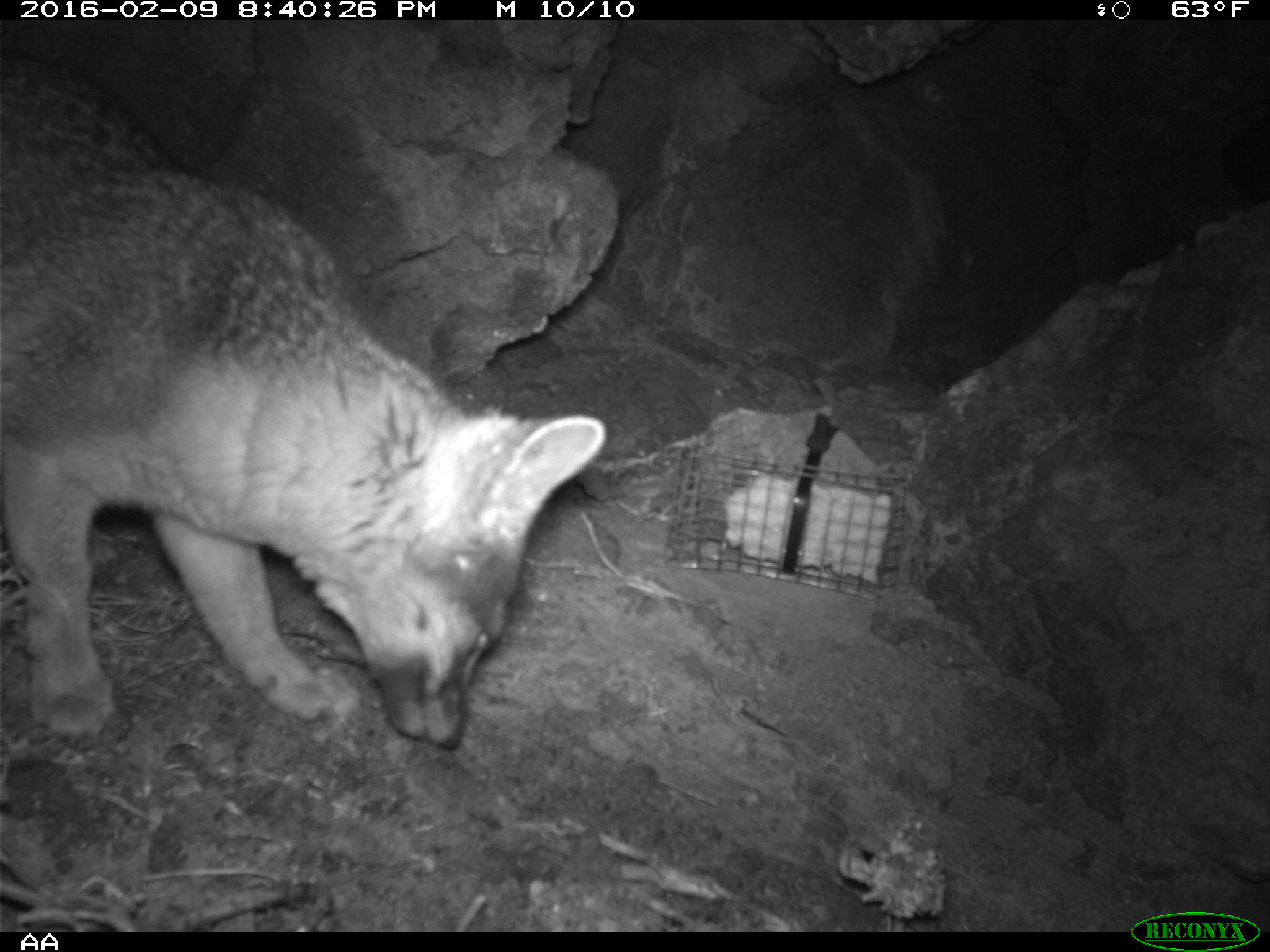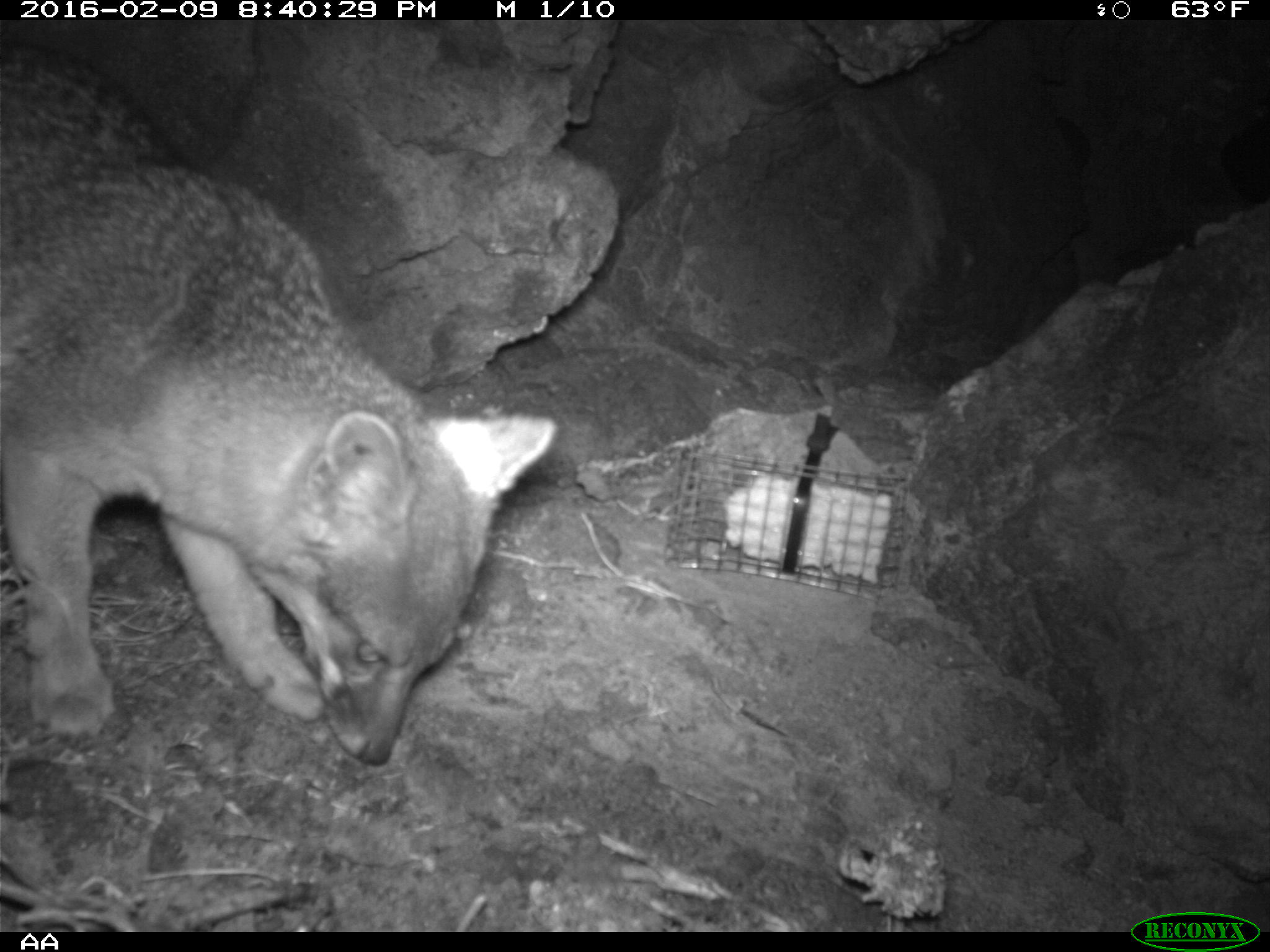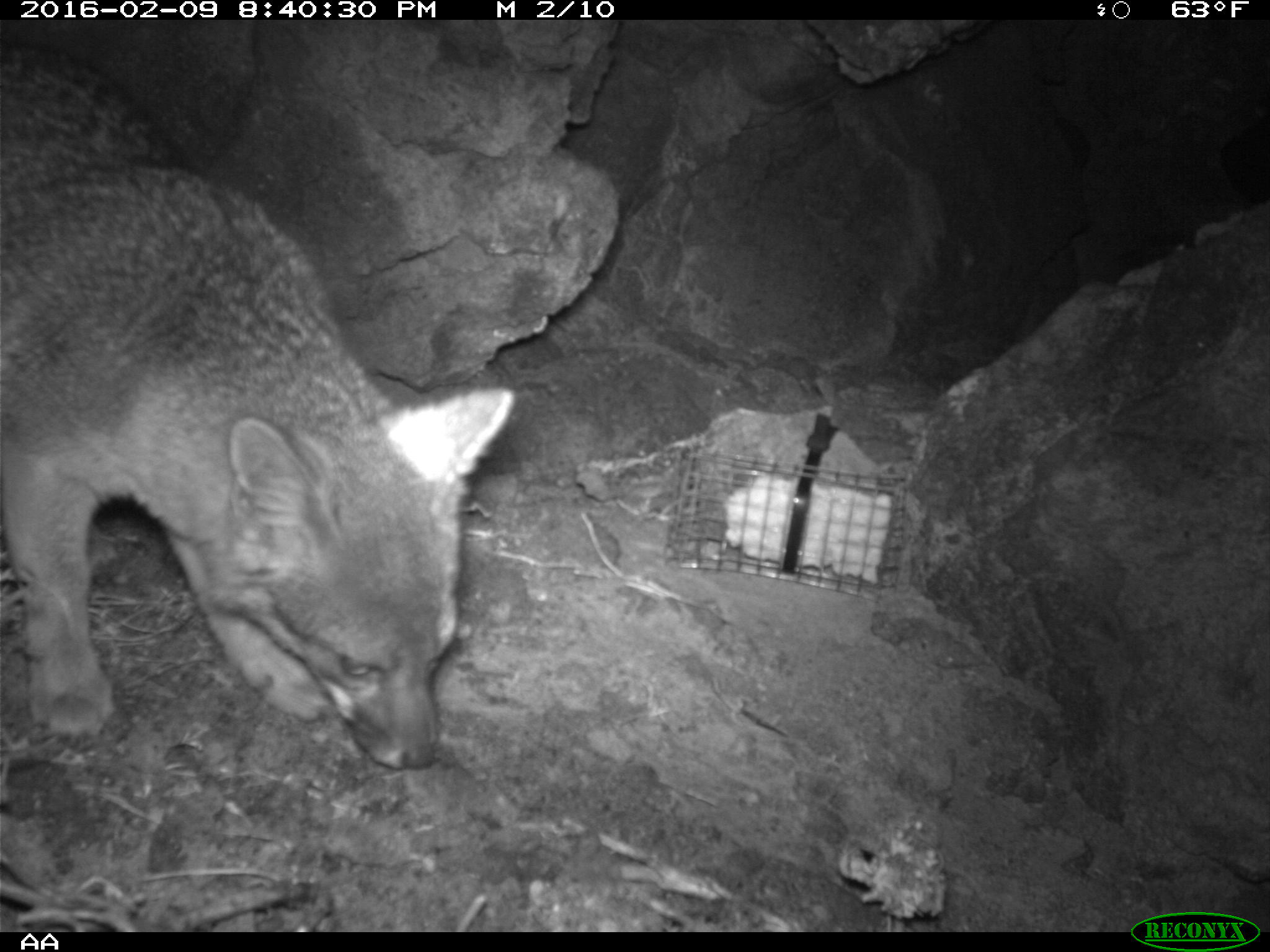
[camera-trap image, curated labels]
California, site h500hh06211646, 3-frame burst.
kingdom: Animalia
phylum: Chordata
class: Mammalia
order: Carnivora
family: Canidae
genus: Urocyon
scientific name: Urocyon littoralis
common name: island fox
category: fox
Fox (island fox) (Urocyon littoralis).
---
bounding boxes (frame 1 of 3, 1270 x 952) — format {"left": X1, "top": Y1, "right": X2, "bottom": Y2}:
fox: {"left": 0, "top": 51, "right": 607, "bottom": 751}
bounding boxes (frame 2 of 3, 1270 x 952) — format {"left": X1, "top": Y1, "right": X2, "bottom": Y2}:
fox: {"left": 0, "top": 45, "right": 556, "bottom": 765}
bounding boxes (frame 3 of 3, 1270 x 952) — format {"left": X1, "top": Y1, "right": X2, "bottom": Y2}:
fox: {"left": 0, "top": 39, "right": 516, "bottom": 770}